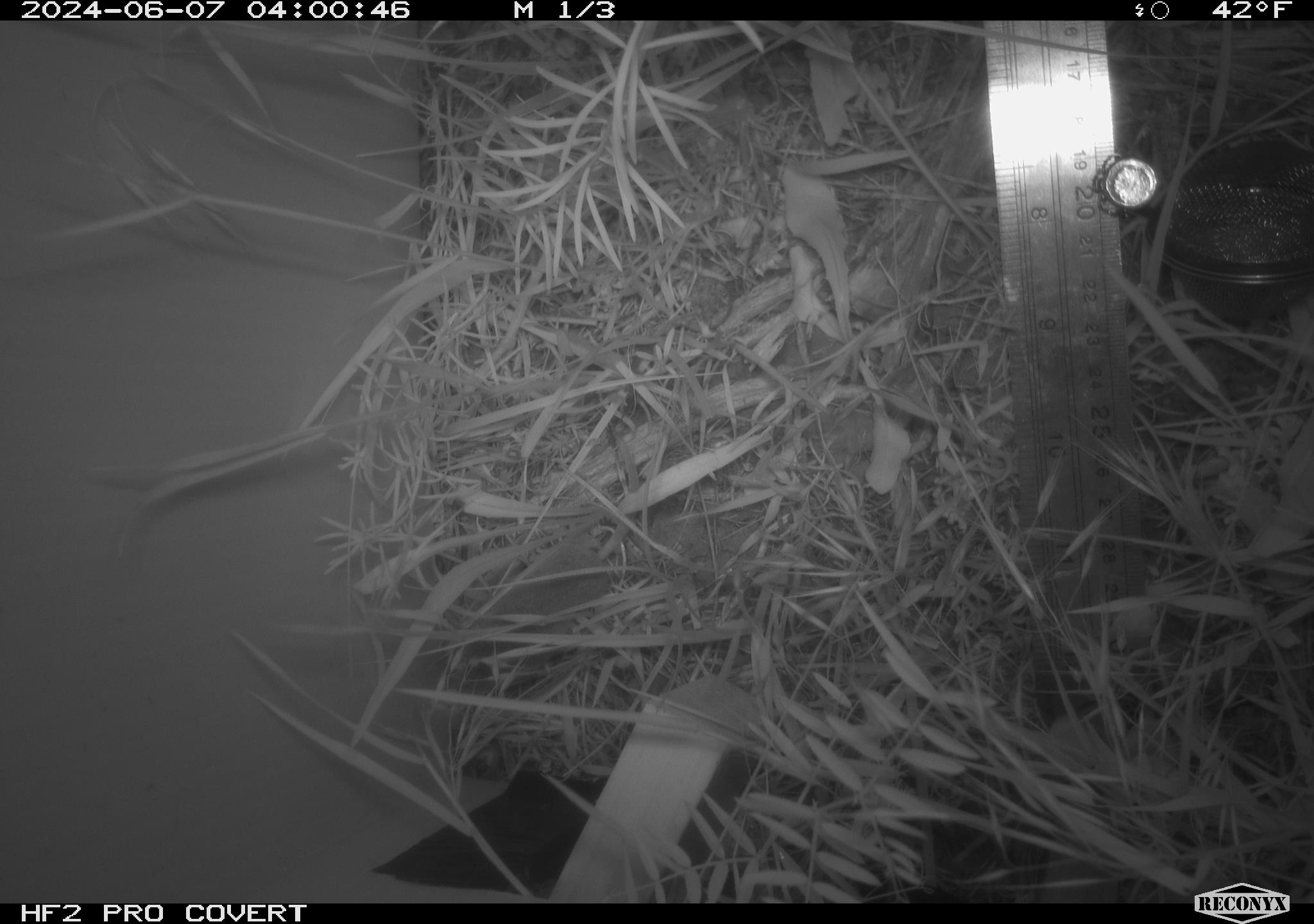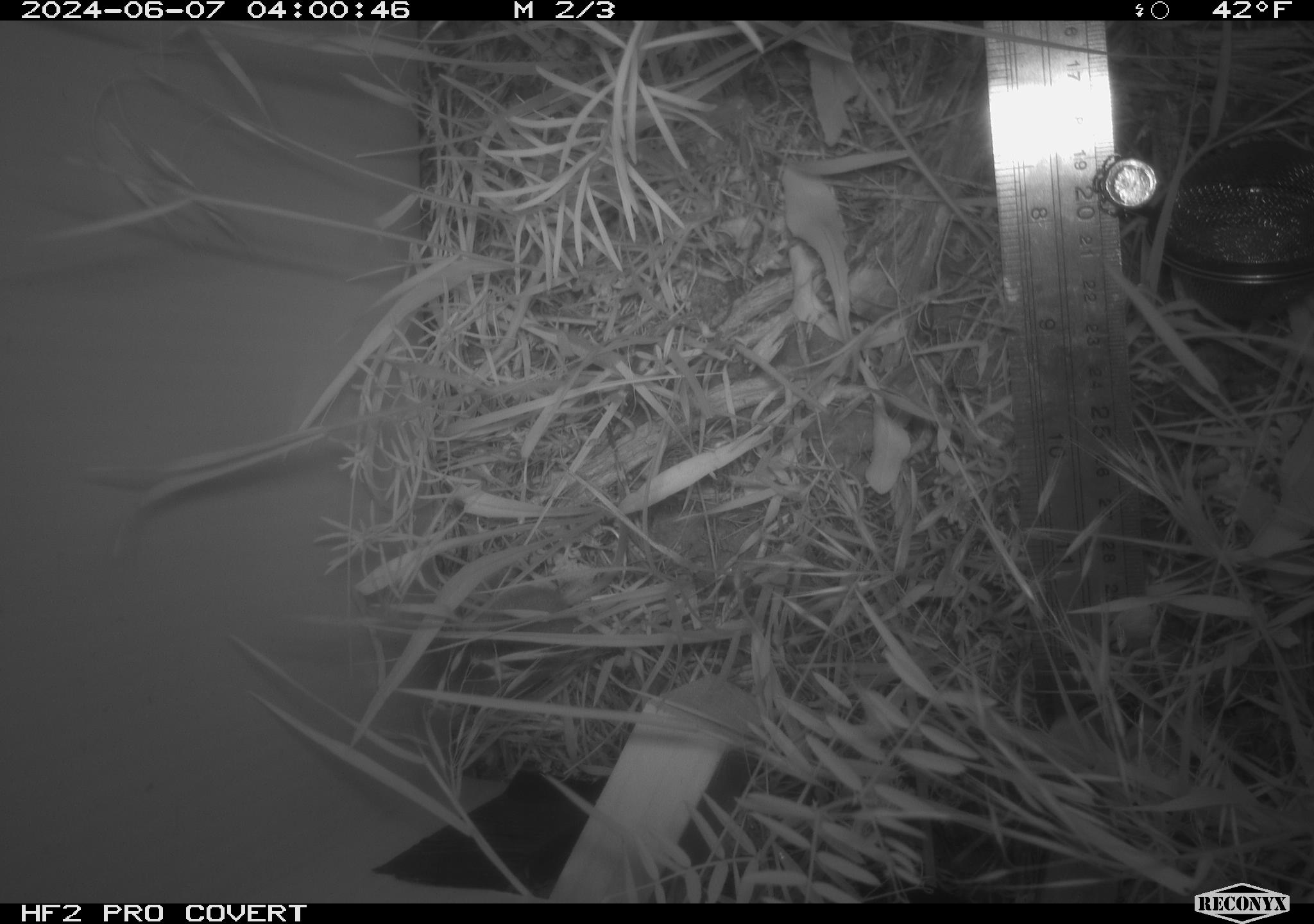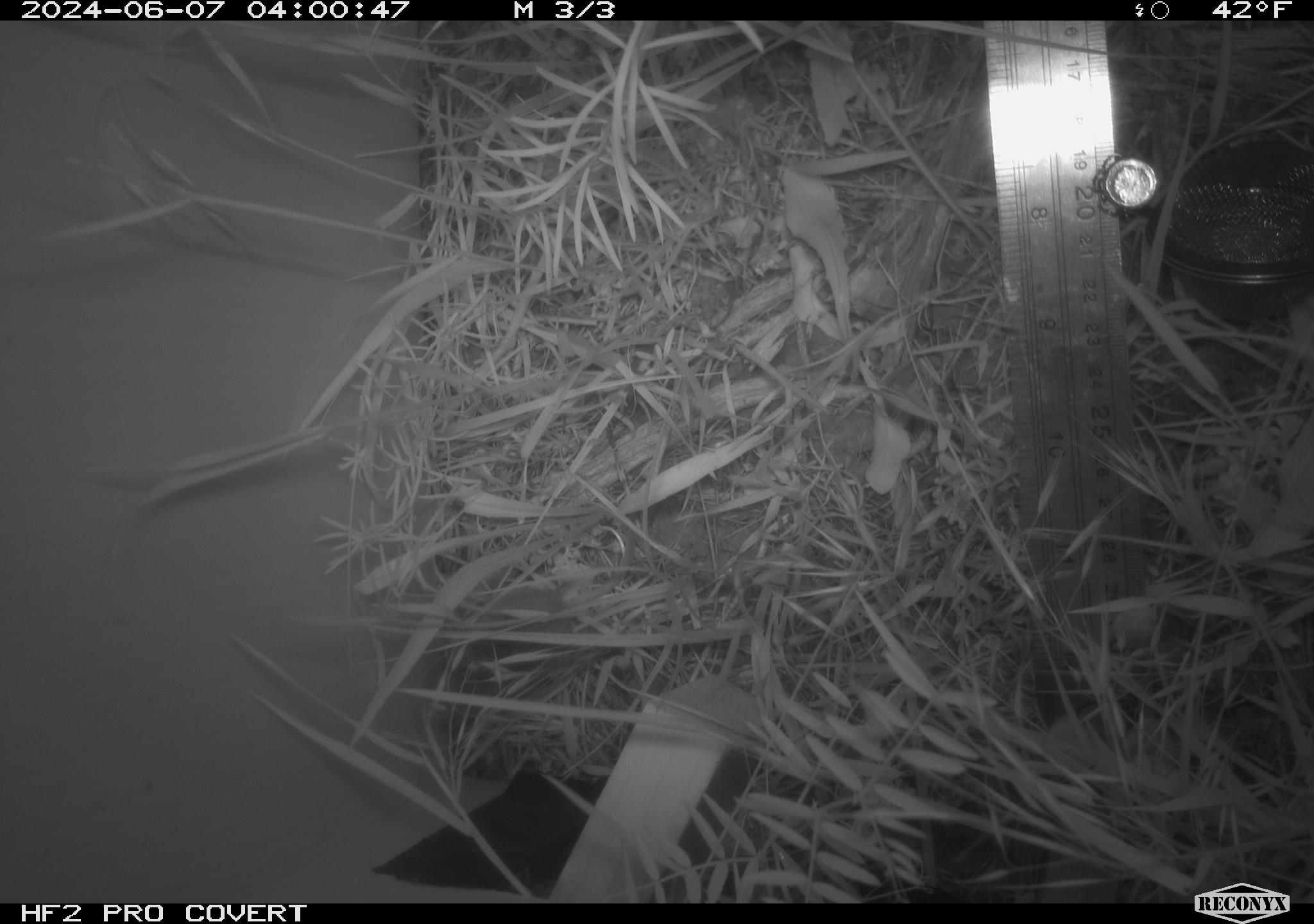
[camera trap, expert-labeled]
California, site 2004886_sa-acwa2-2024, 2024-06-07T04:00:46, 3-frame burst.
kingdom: Animalia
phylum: Chordata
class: Mammalia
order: Eulipotyphla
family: Soricidae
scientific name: Soricidae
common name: shrews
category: soricidae family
Soricidae family (shrews) (Soricidae).